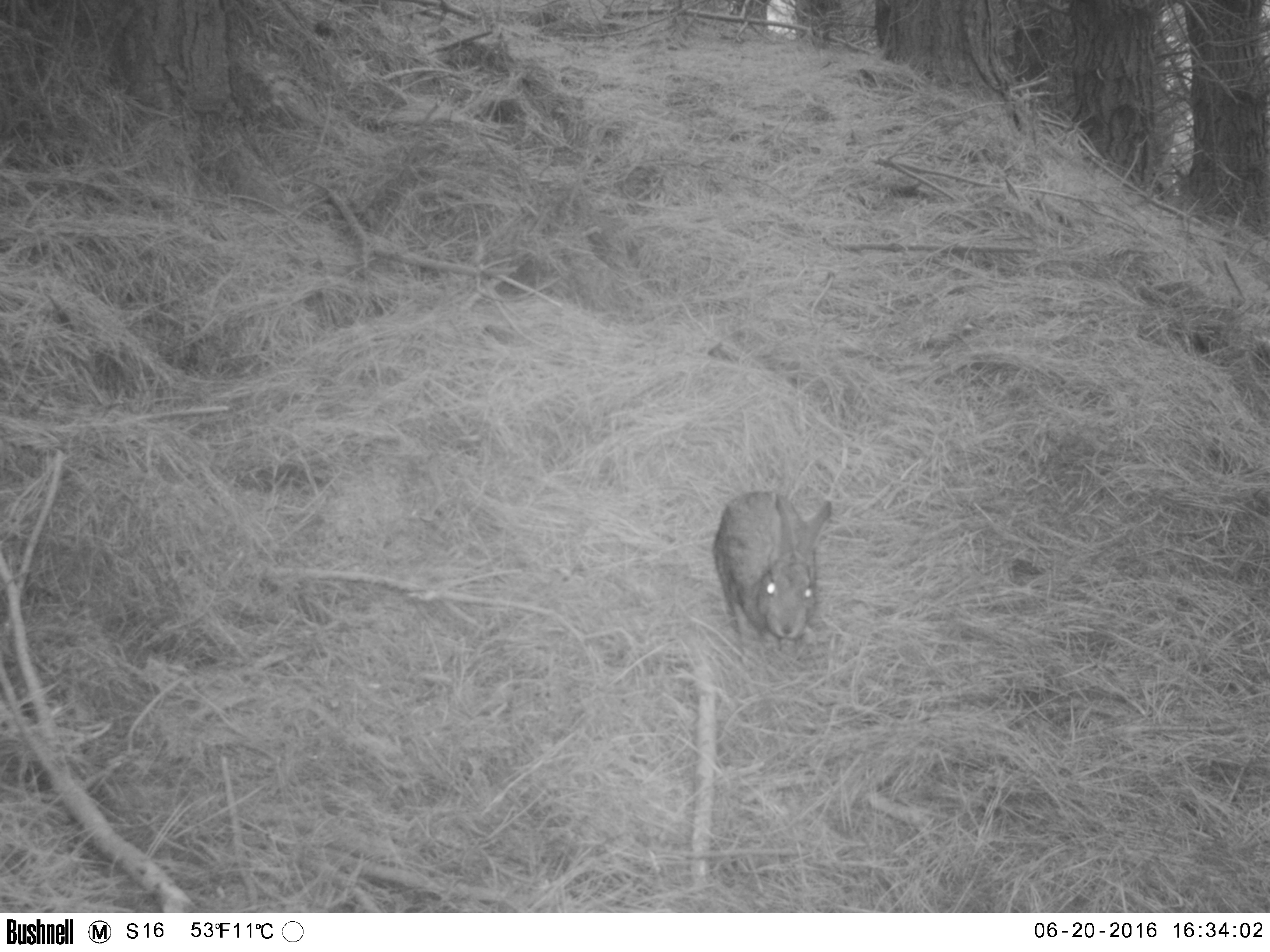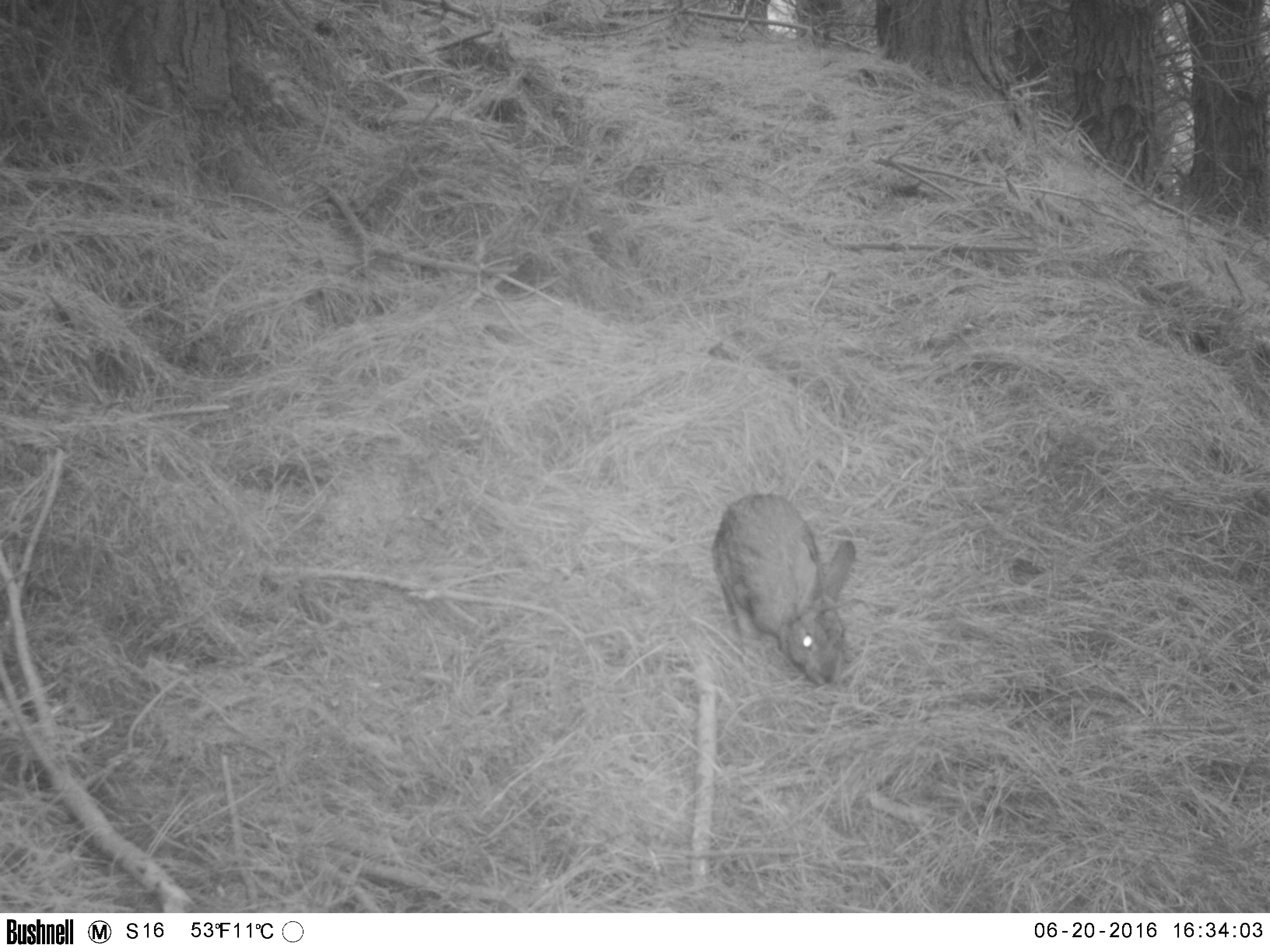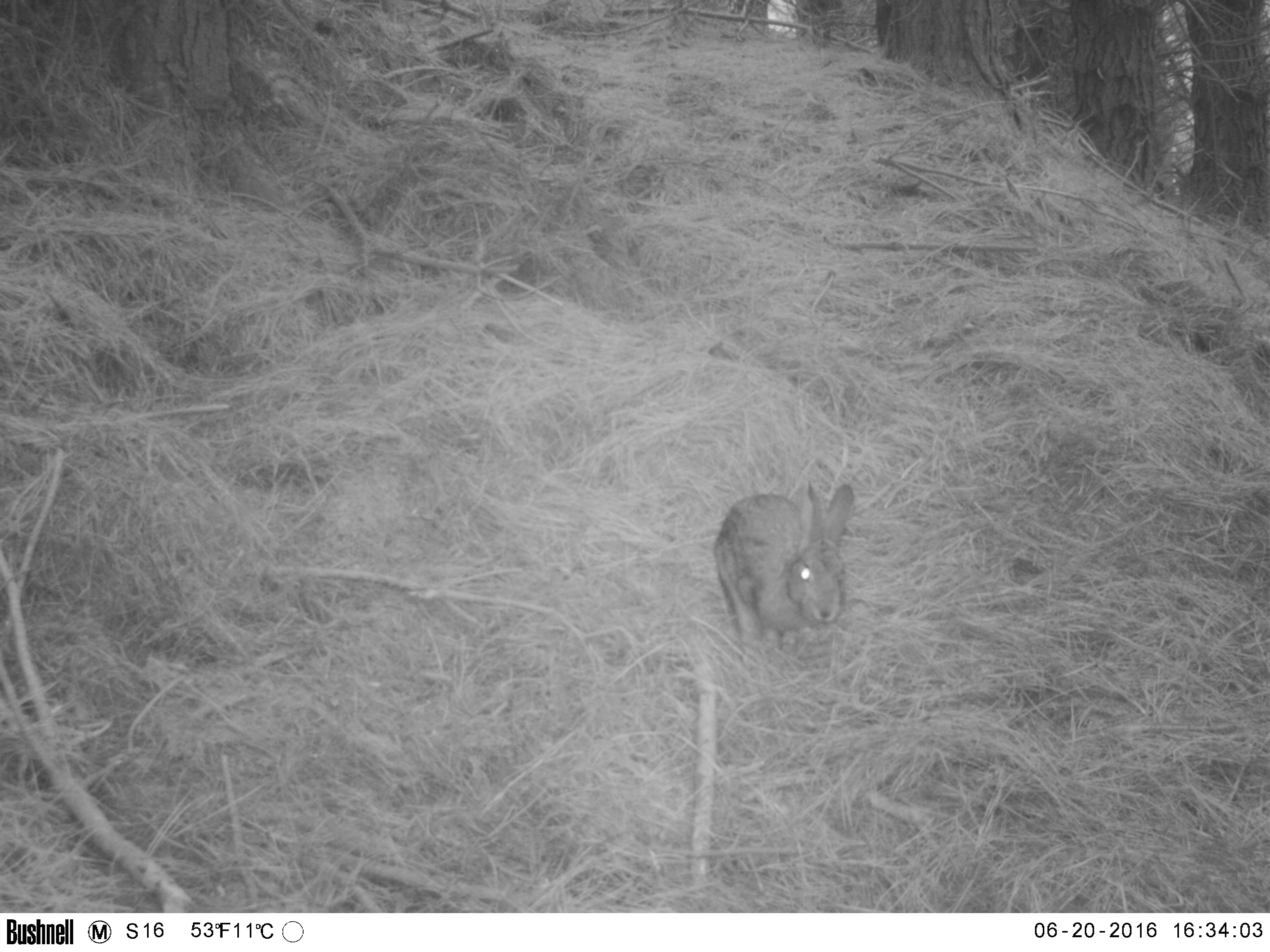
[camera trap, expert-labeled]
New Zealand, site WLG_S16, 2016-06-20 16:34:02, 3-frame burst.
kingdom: Animalia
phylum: Chordata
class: Mammalia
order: Lagomorpha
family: Leporidae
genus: Oryctolagus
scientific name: Oryctolagus cuniculus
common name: european rabbit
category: rabbit